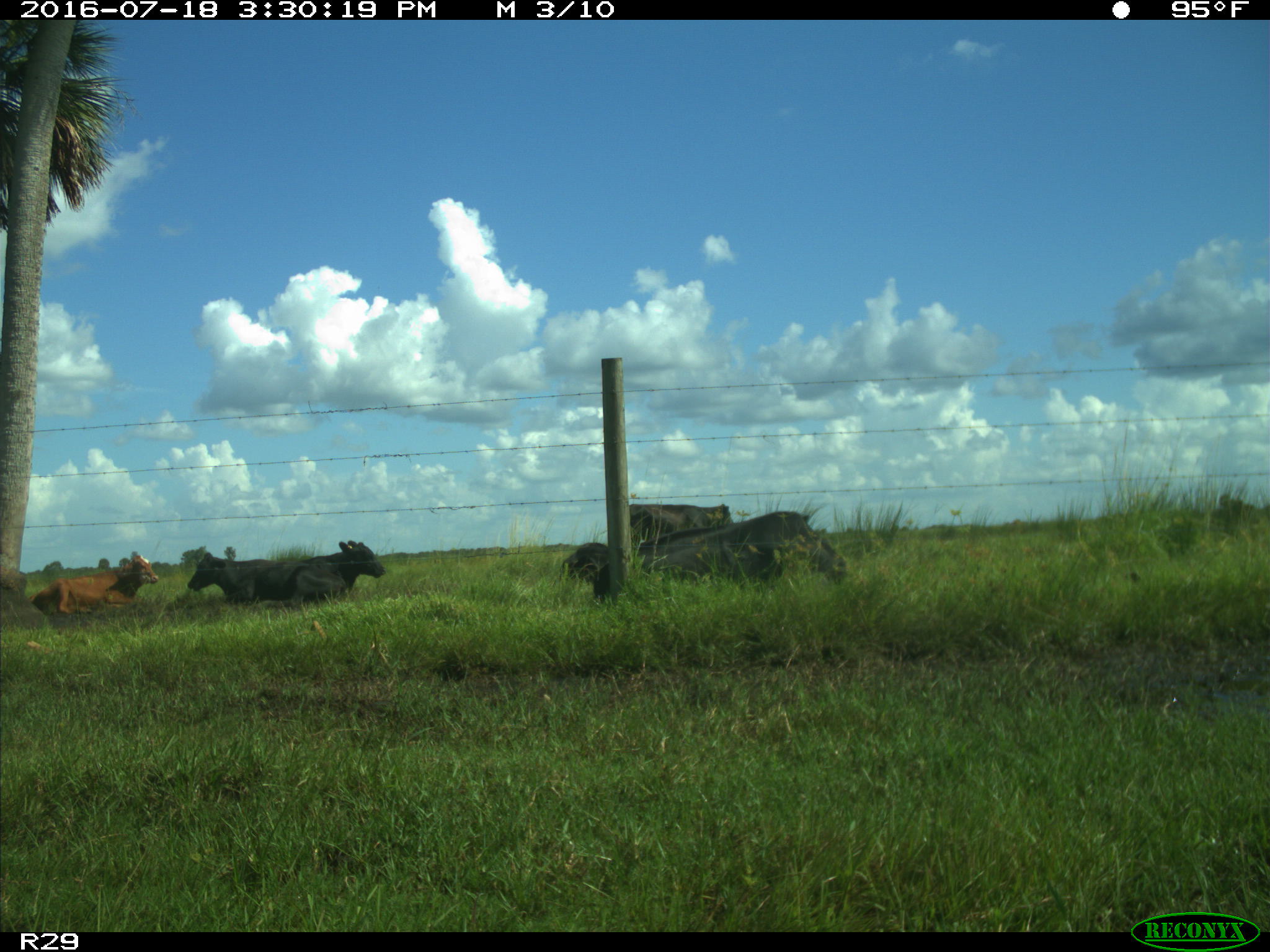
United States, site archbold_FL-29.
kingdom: Animalia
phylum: Chordata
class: Mammalia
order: Artiodactyla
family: Bovidae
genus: Bos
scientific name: Bos taurus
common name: domestic cow